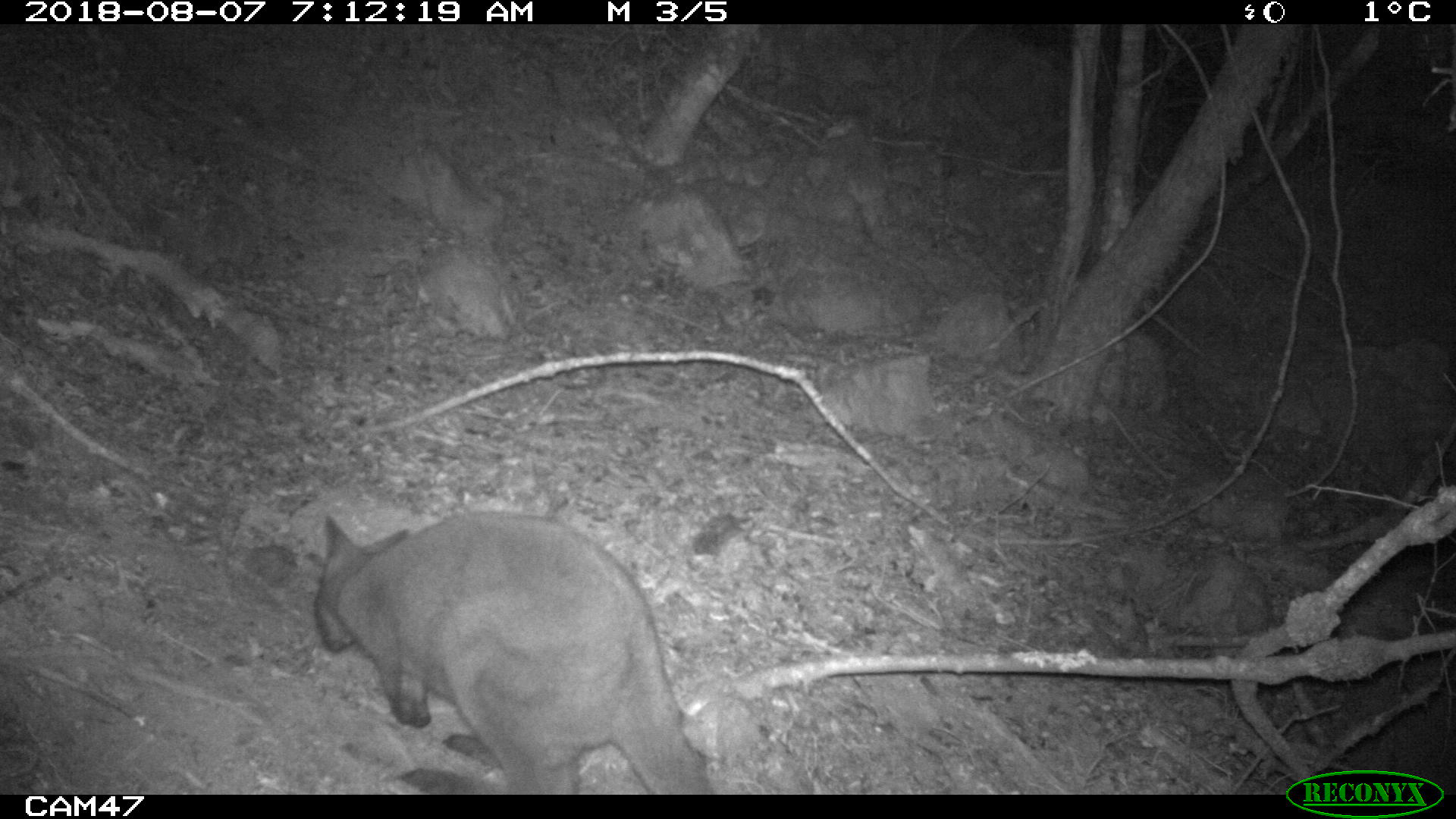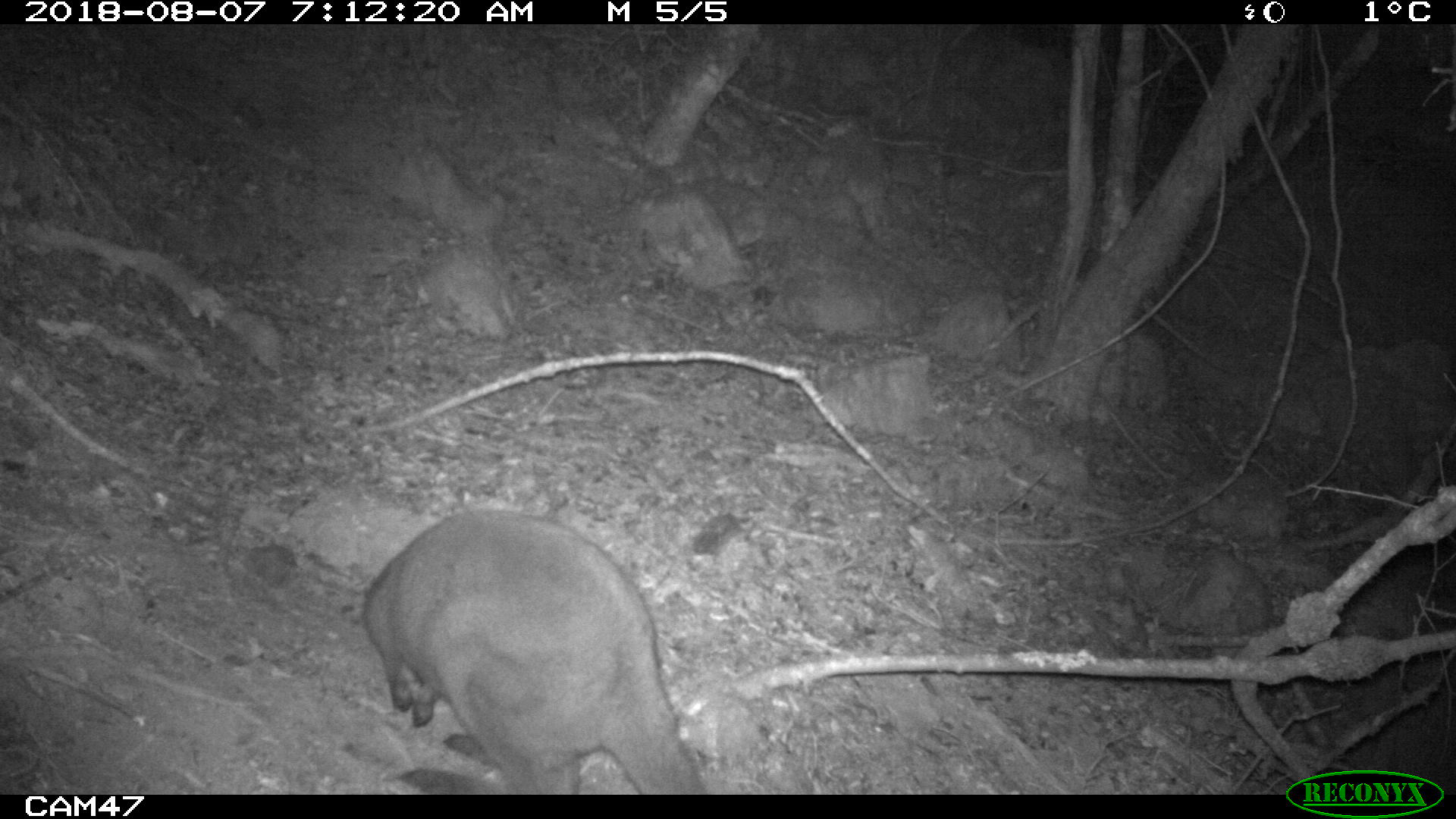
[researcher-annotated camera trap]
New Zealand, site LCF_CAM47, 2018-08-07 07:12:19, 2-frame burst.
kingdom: Animalia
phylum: Chordata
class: Mammalia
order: Diprotodontia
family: Macropodidae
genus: Notamacropus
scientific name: Notamacropus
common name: wallaby